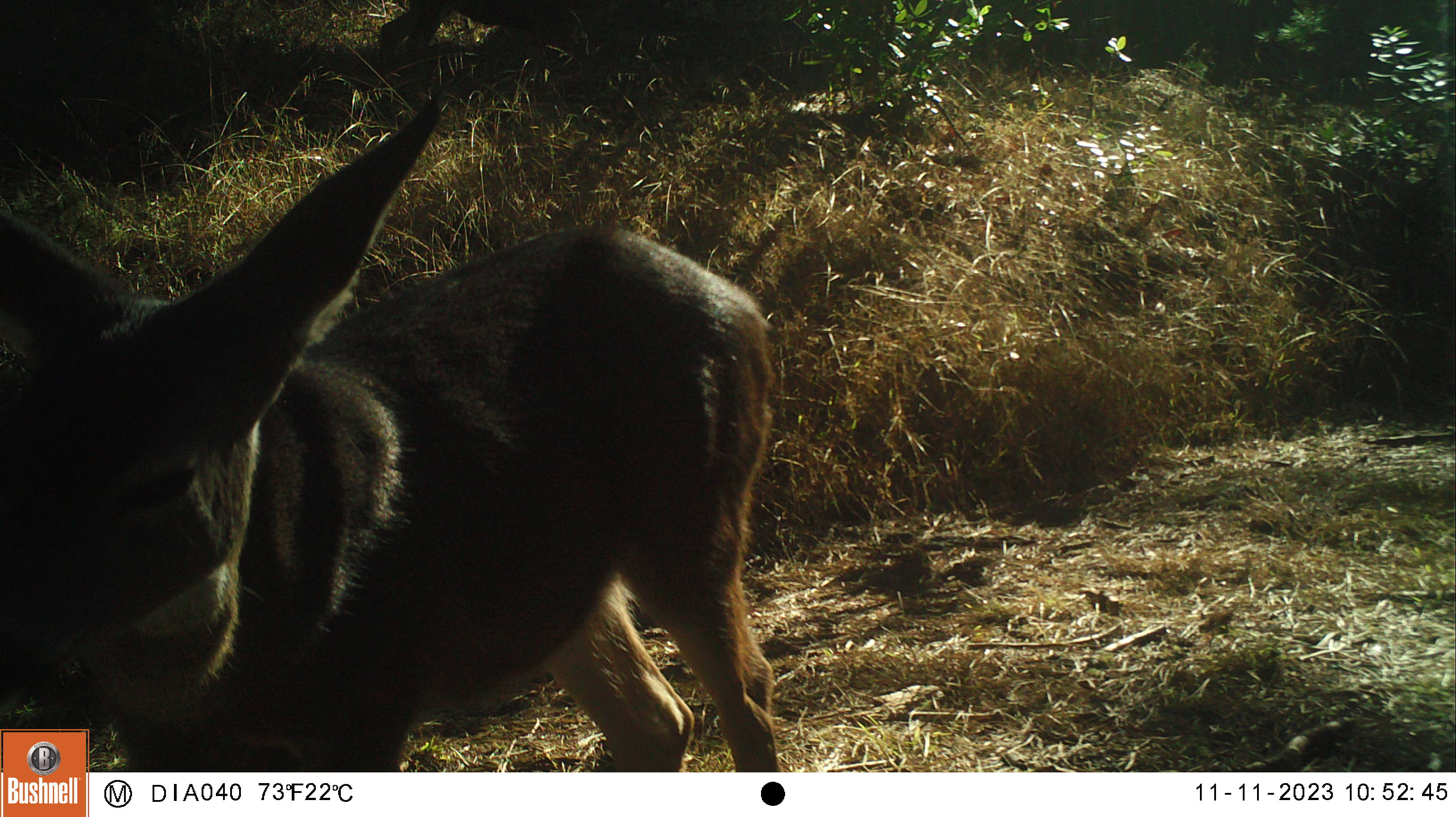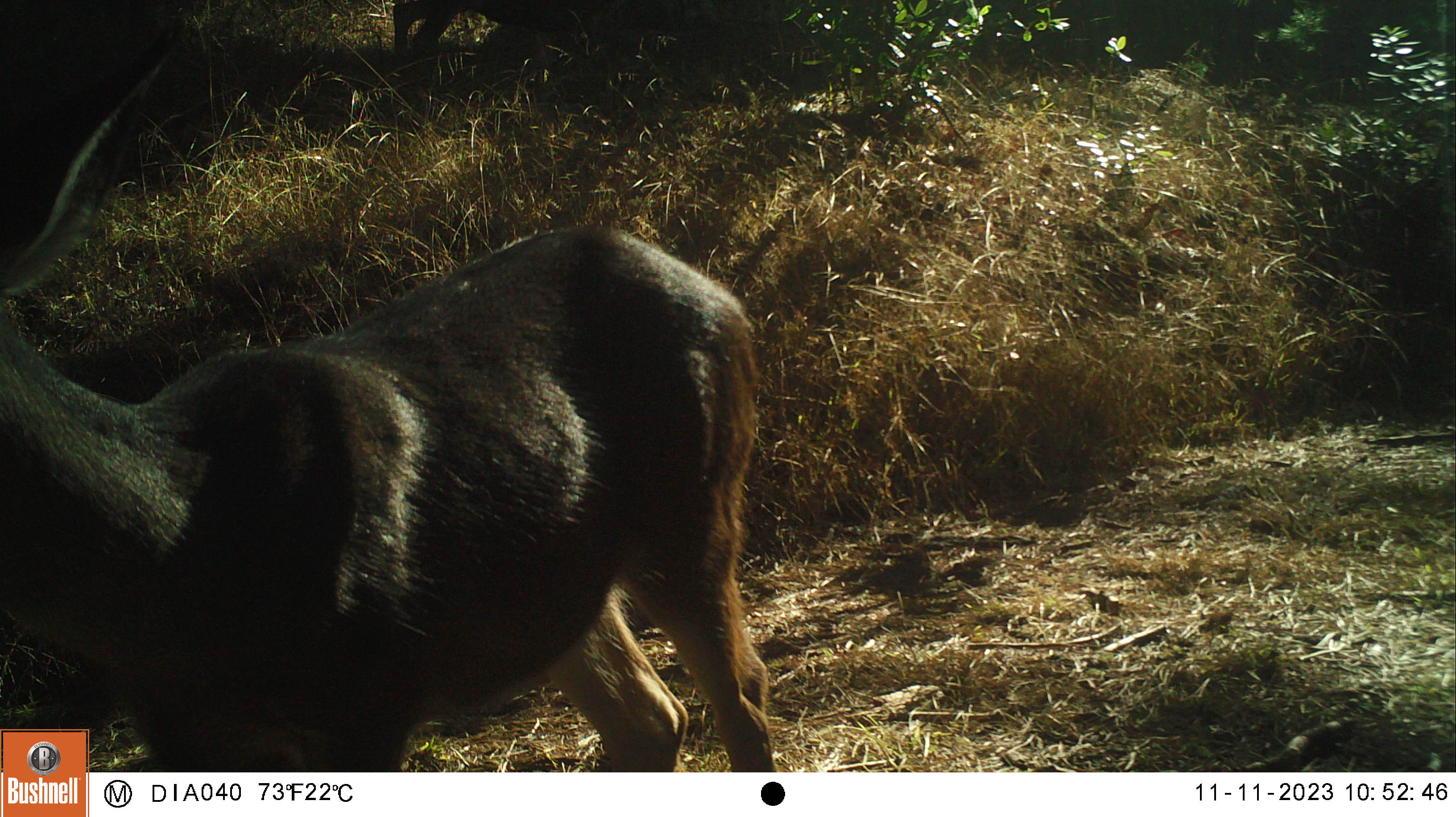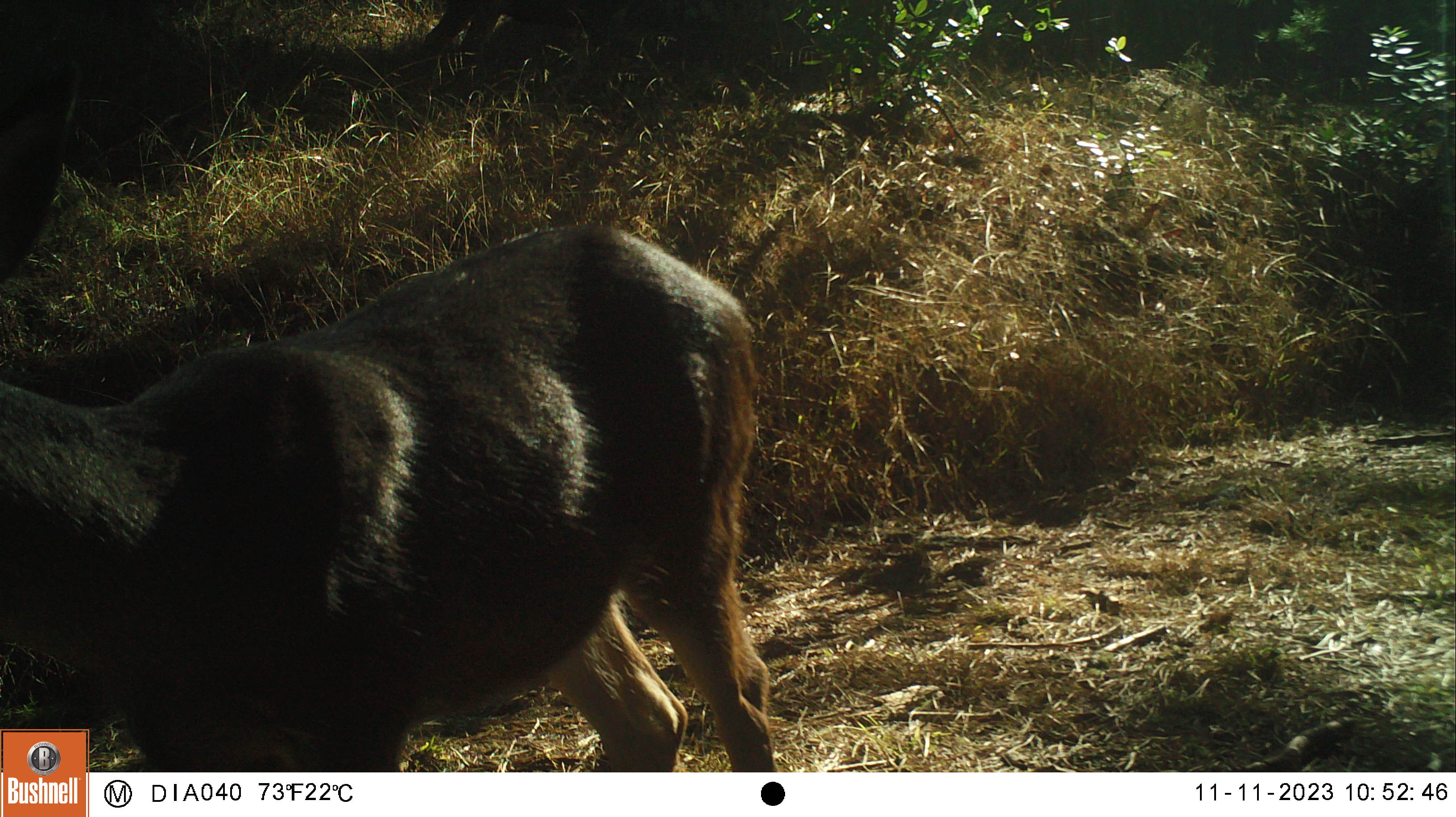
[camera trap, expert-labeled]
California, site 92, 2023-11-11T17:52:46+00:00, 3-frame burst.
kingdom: Animalia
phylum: Chordata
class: Mammalia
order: Artiodactyla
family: Cervidae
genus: Odocoileus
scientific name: Odocoileus hemionus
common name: mule deer